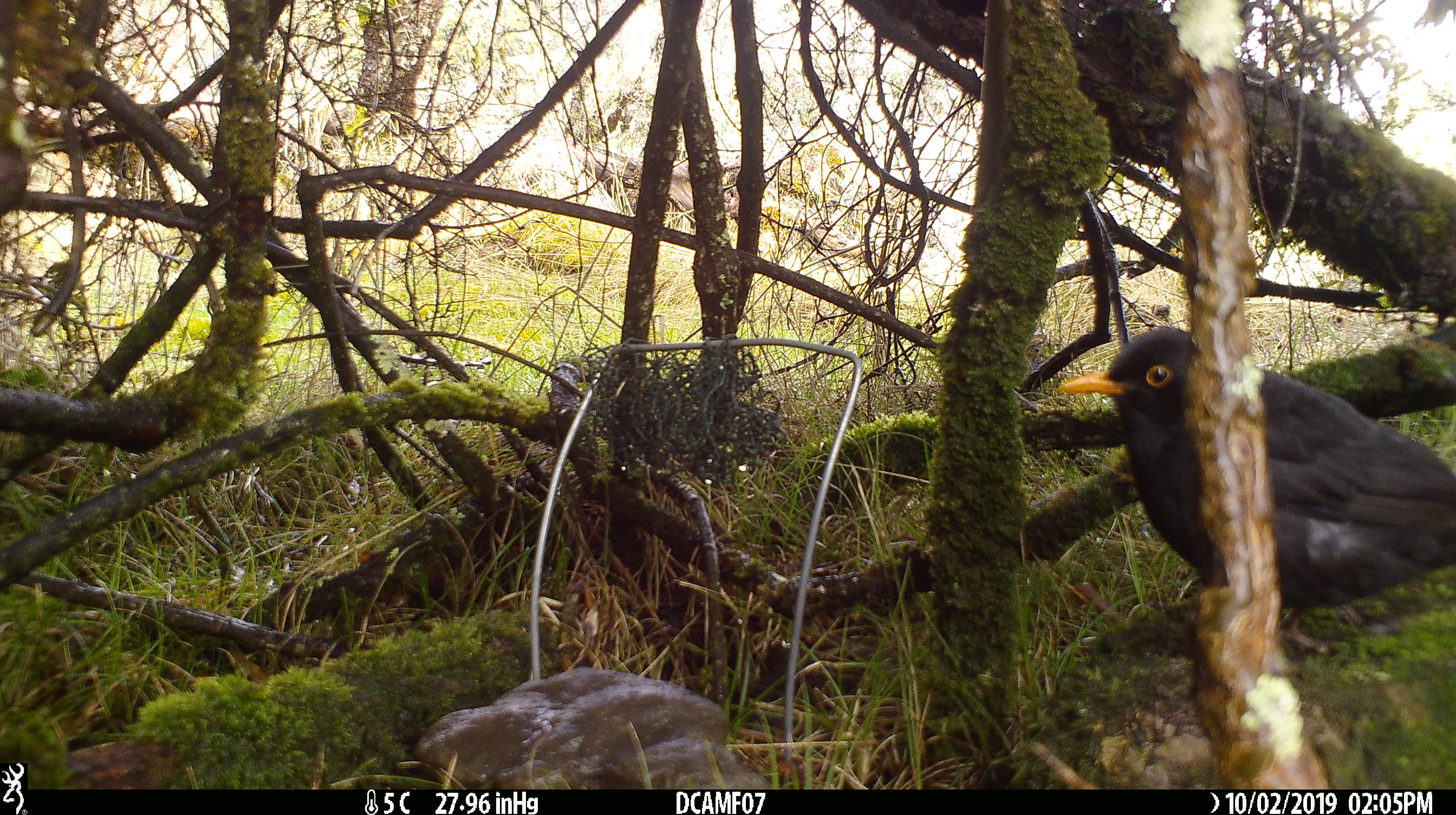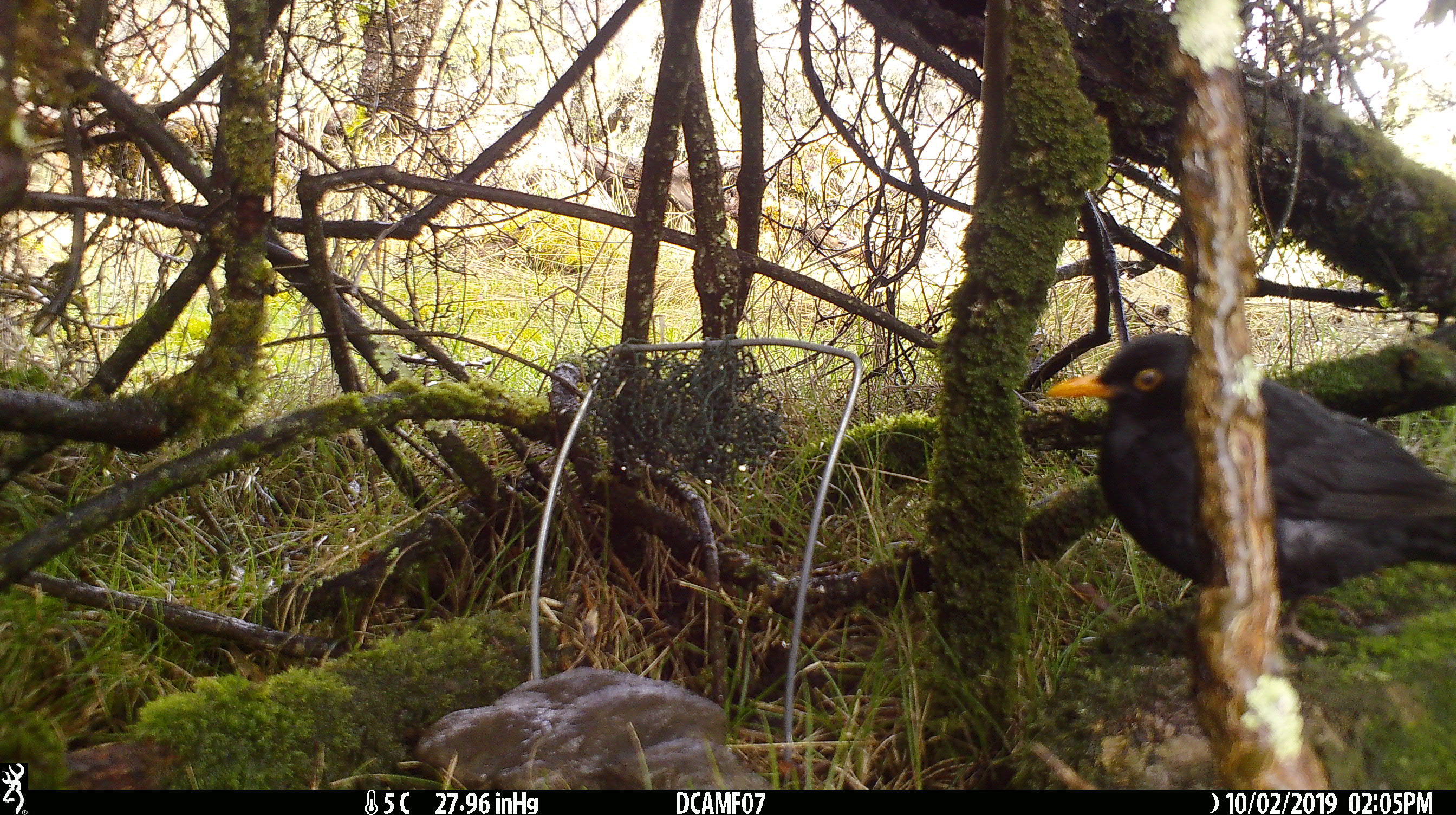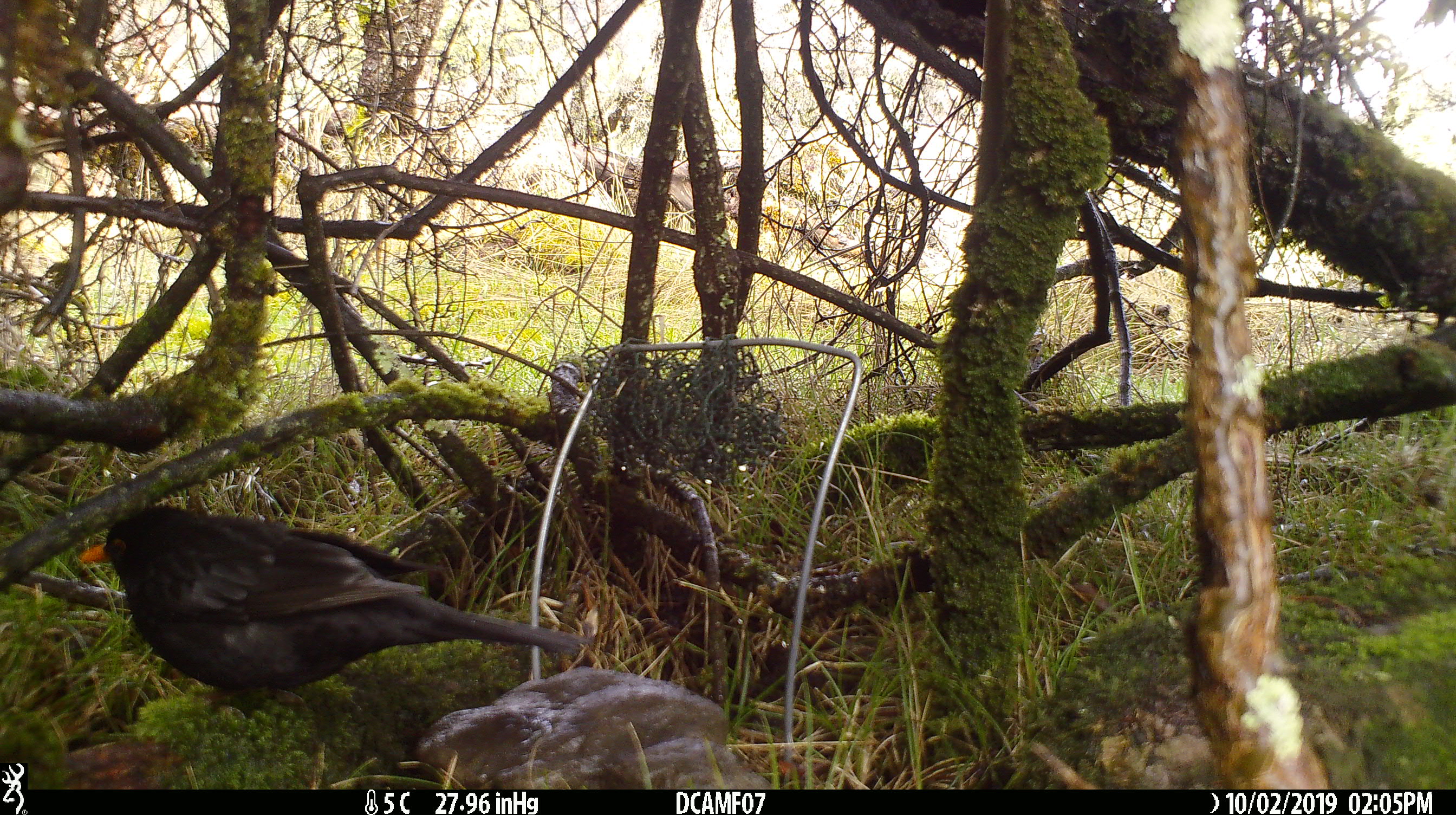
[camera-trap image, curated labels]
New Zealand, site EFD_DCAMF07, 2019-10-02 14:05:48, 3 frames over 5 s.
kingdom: Animalia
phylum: Chordata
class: Aves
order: Passeriformes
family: Turdidae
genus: Turdus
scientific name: Turdus merula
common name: eurasian blackbird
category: blackbird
Blackbird (eurasian blackbird) (Turdus merula).